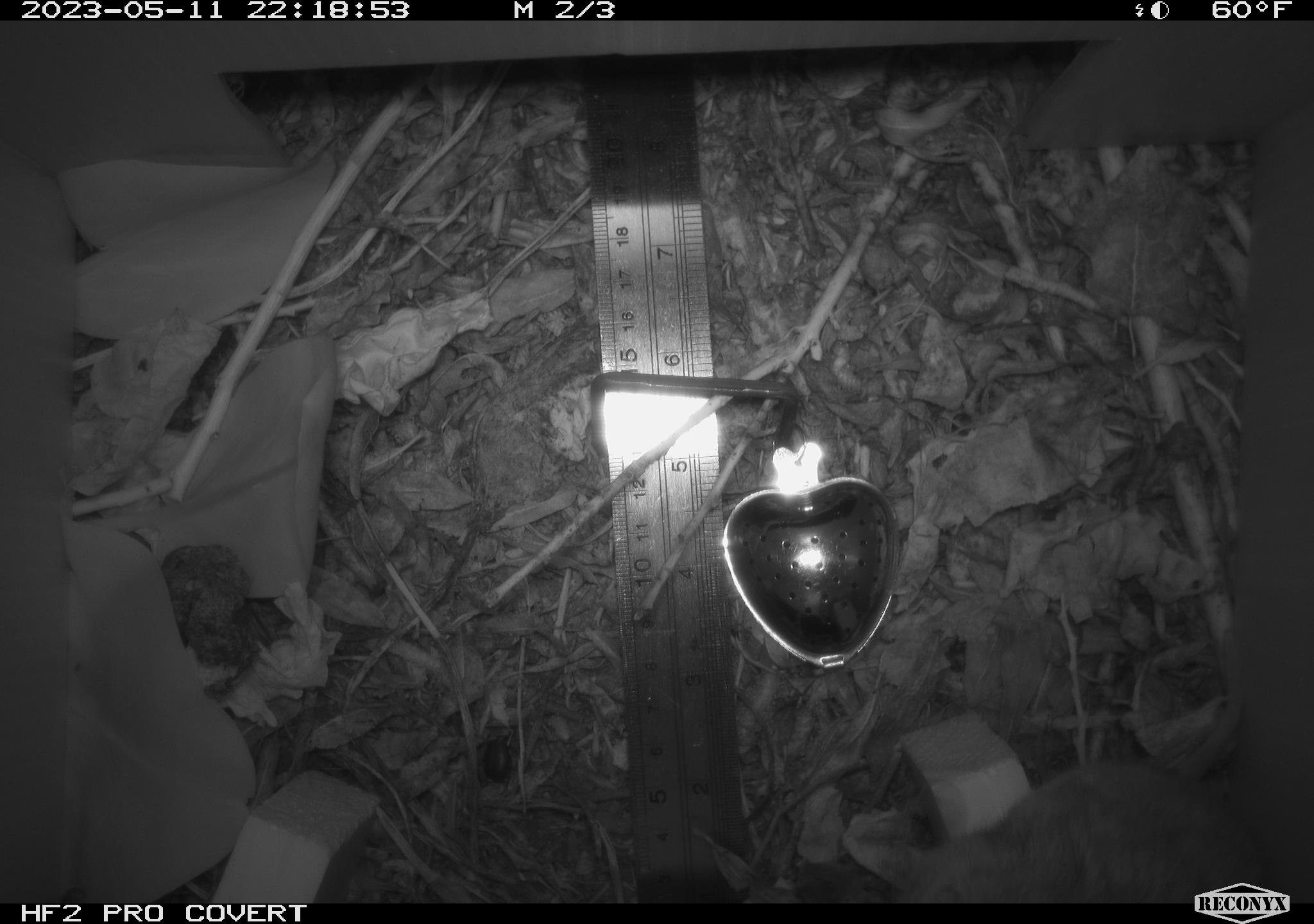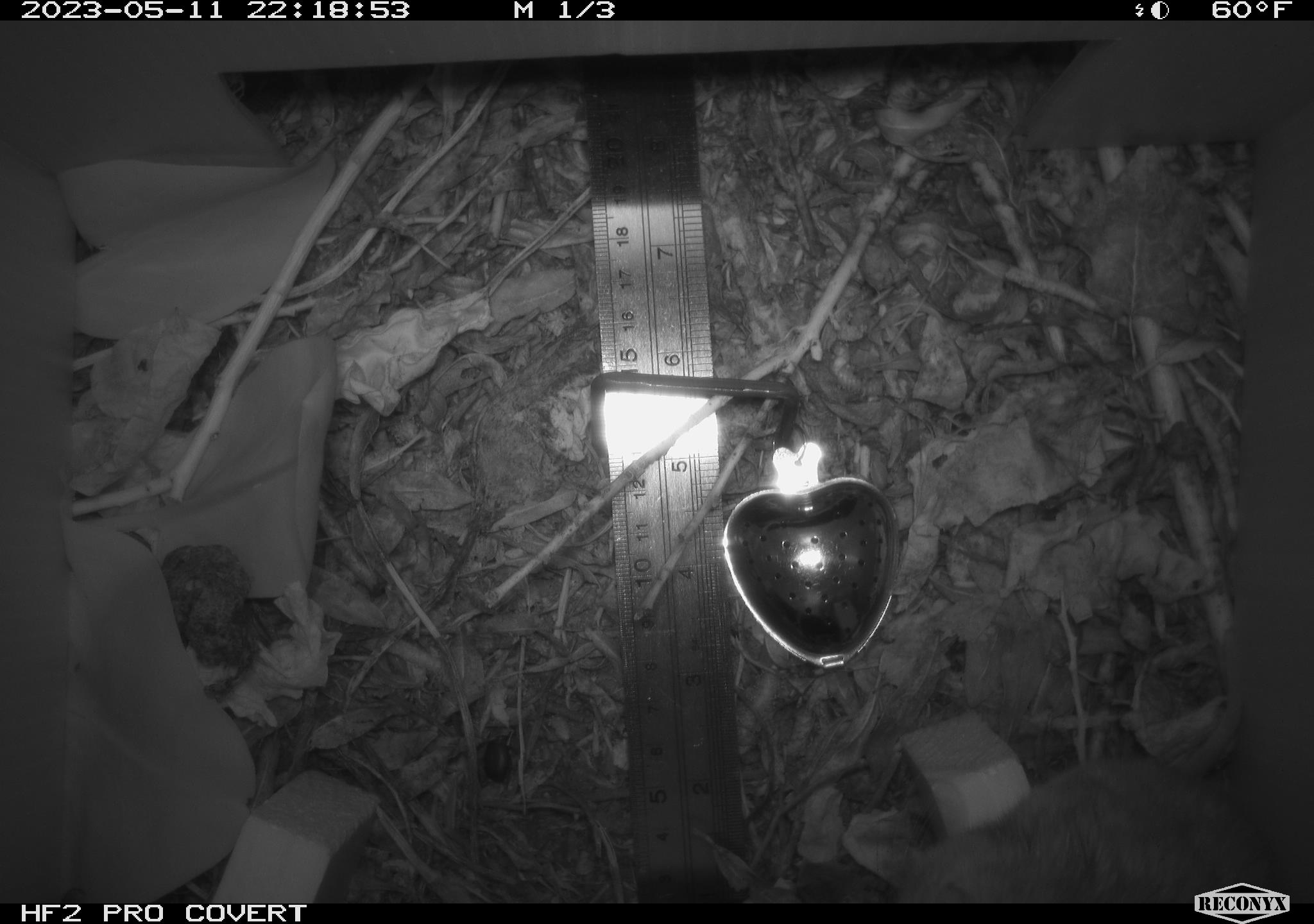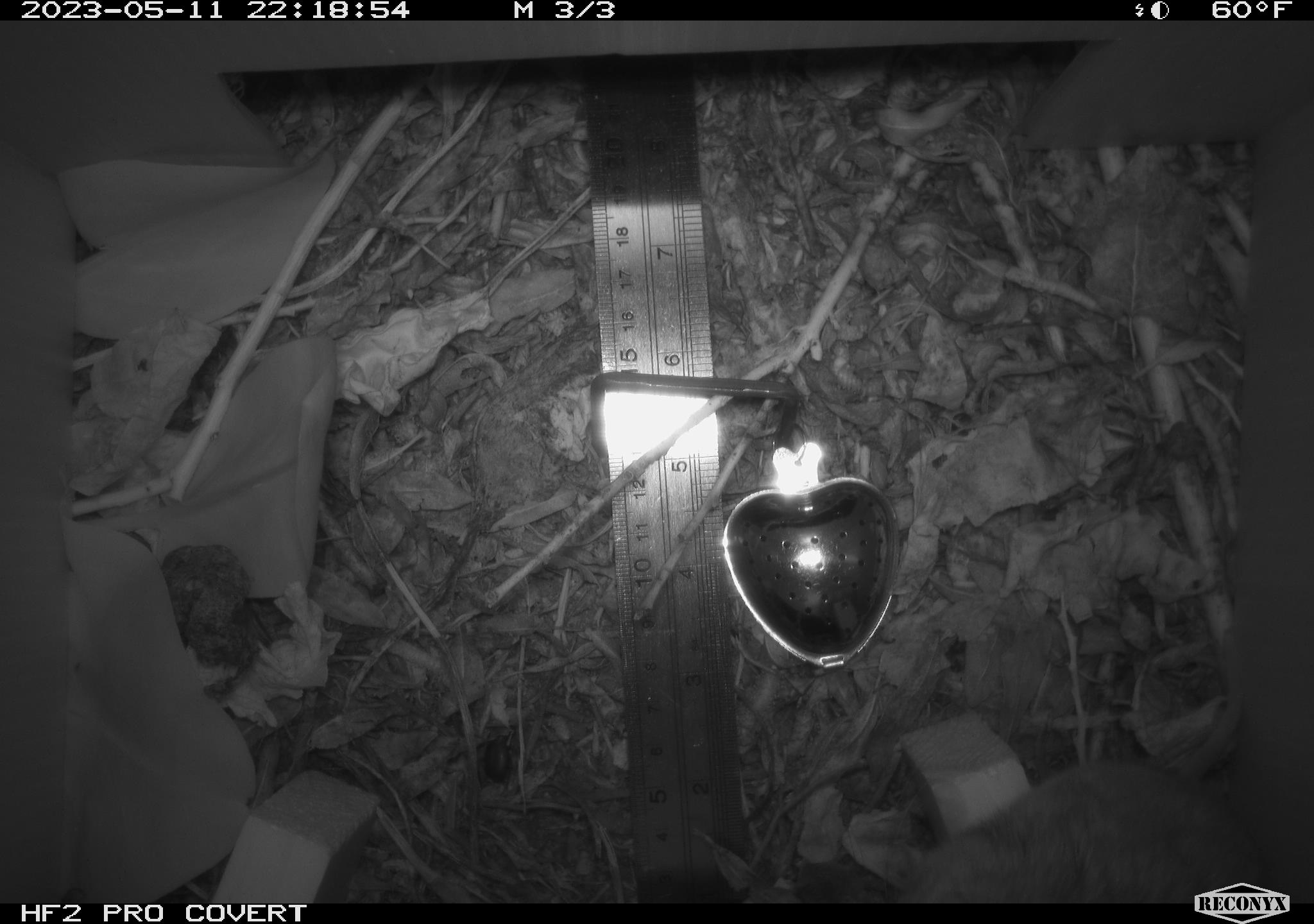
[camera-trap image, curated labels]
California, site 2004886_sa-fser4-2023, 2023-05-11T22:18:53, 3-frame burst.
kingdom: Animalia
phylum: Chordata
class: Mammalia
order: Rodentia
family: Cricetidae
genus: Neotoma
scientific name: Neotoma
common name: pack rat or woodrat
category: neotoma species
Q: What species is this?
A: Neotoma species (pack rat or woodrat) (Neotoma).